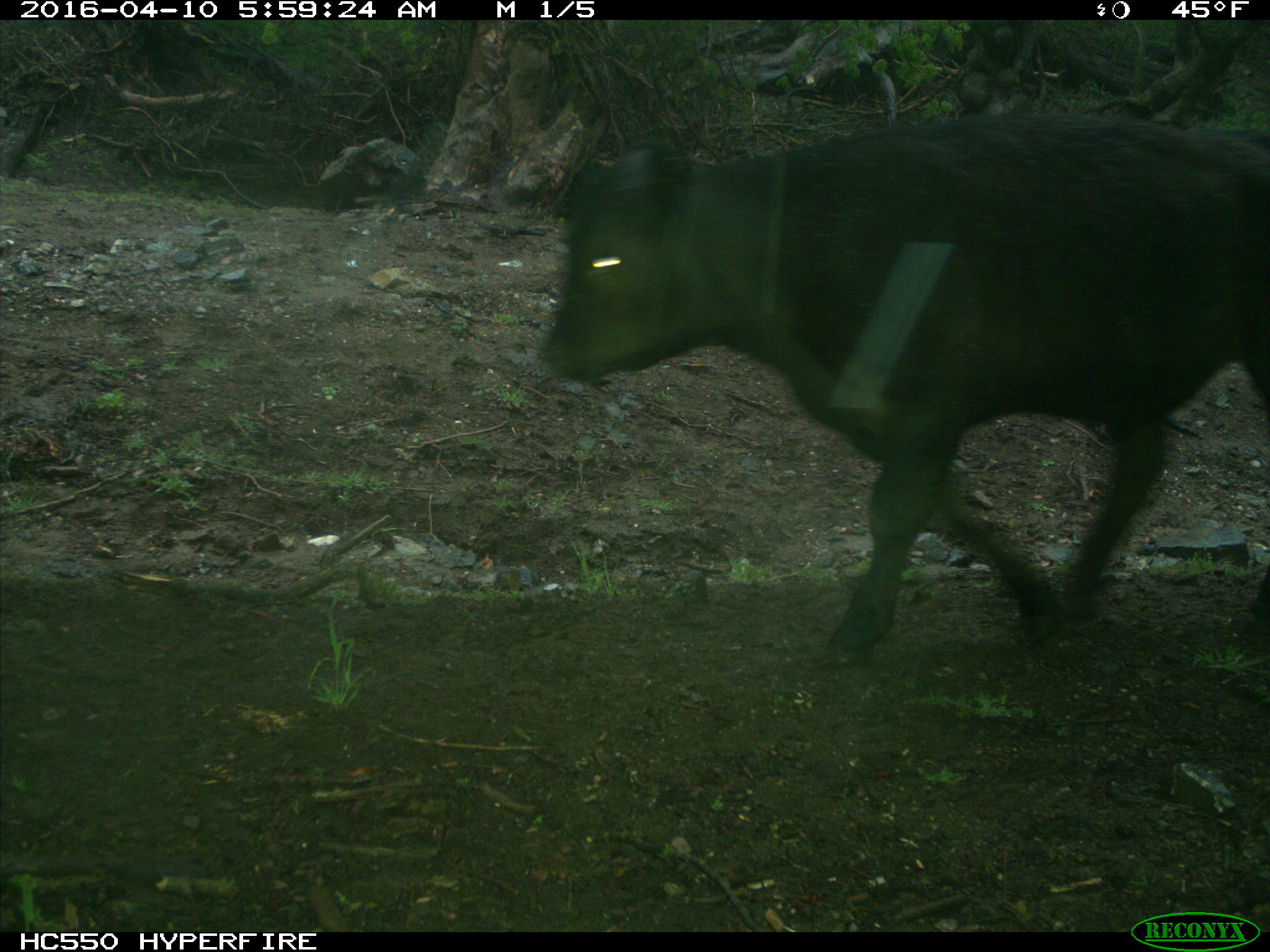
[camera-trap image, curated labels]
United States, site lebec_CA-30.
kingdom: Animalia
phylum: Chordata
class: Mammalia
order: Artiodactyla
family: Bovidae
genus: Bos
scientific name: Bos taurus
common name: domestic cow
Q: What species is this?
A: Bos taurus (domestic cow).